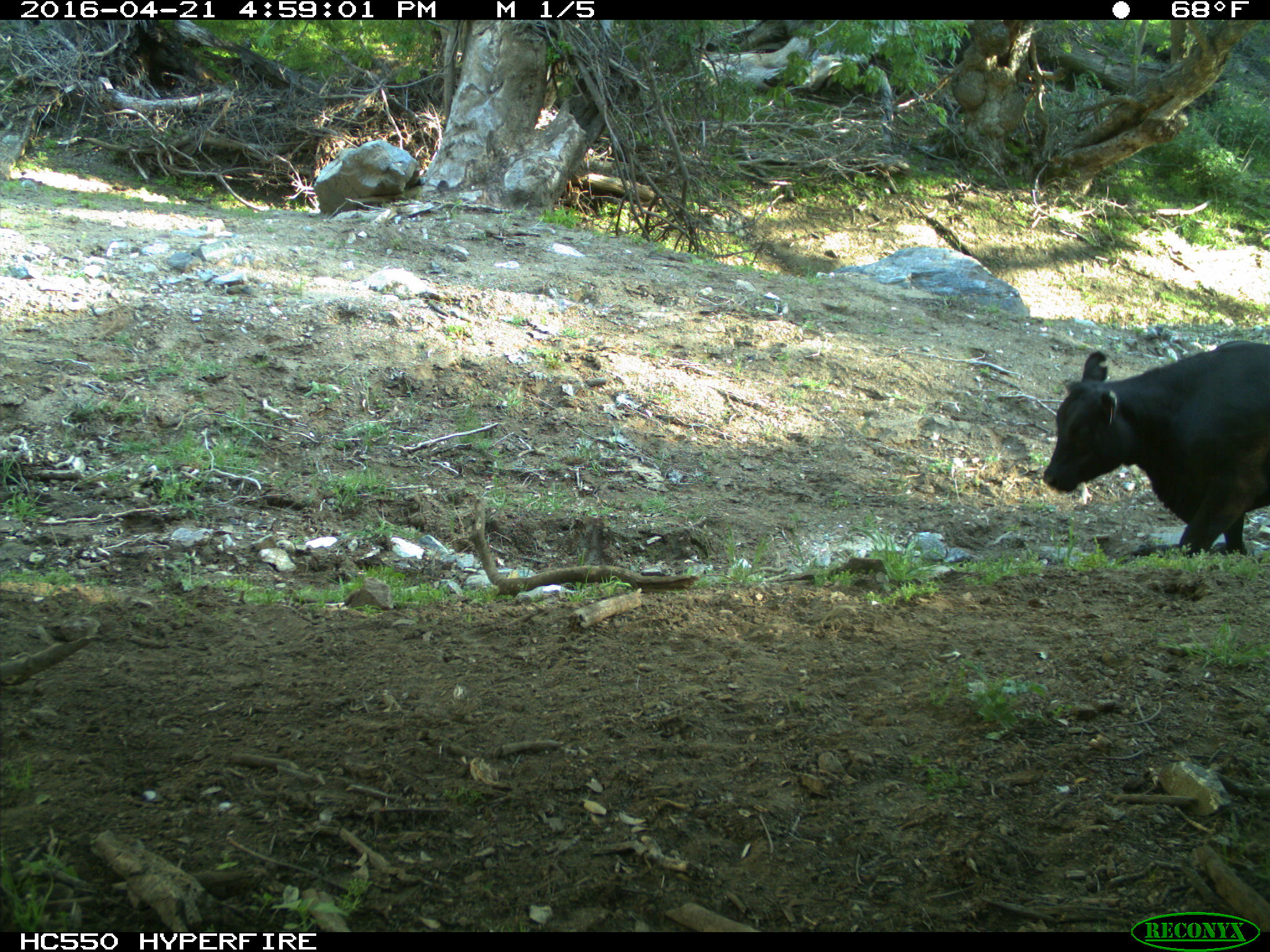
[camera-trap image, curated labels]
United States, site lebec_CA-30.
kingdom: Animalia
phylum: Chordata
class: Mammalia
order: Artiodactyla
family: Bovidae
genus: Bos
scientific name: Bos taurus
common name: domestic cow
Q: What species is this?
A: Bos taurus (domestic cow).